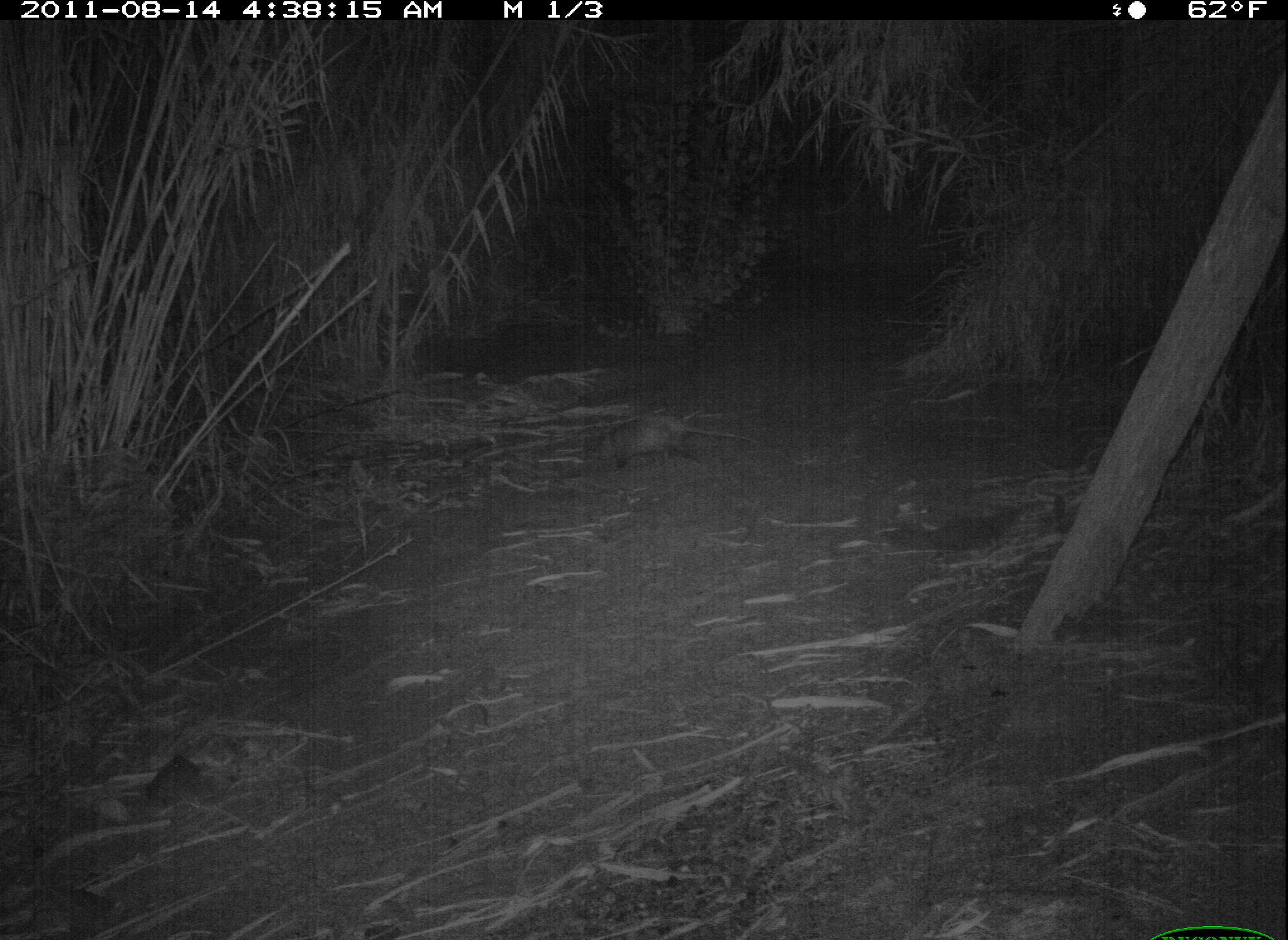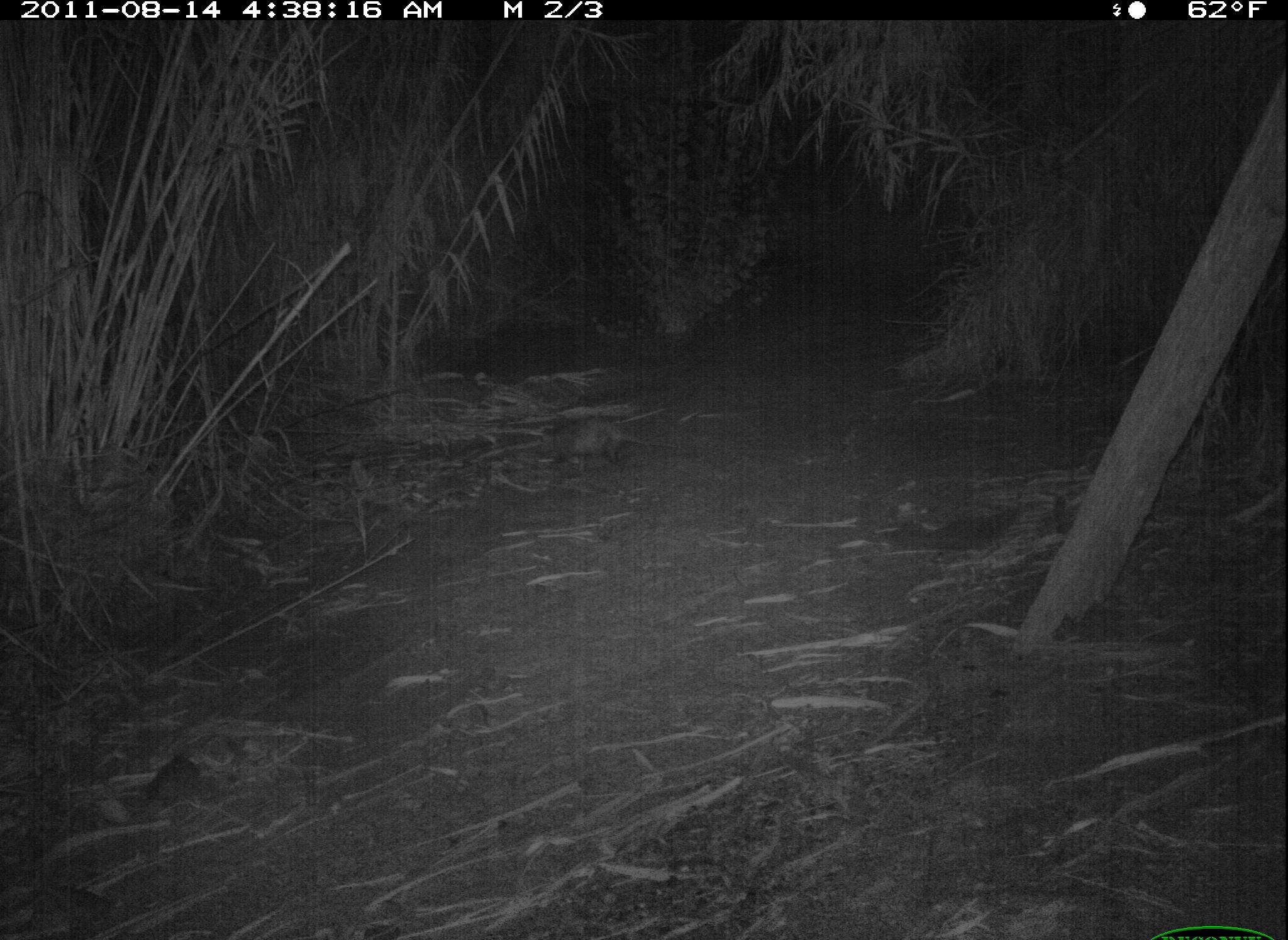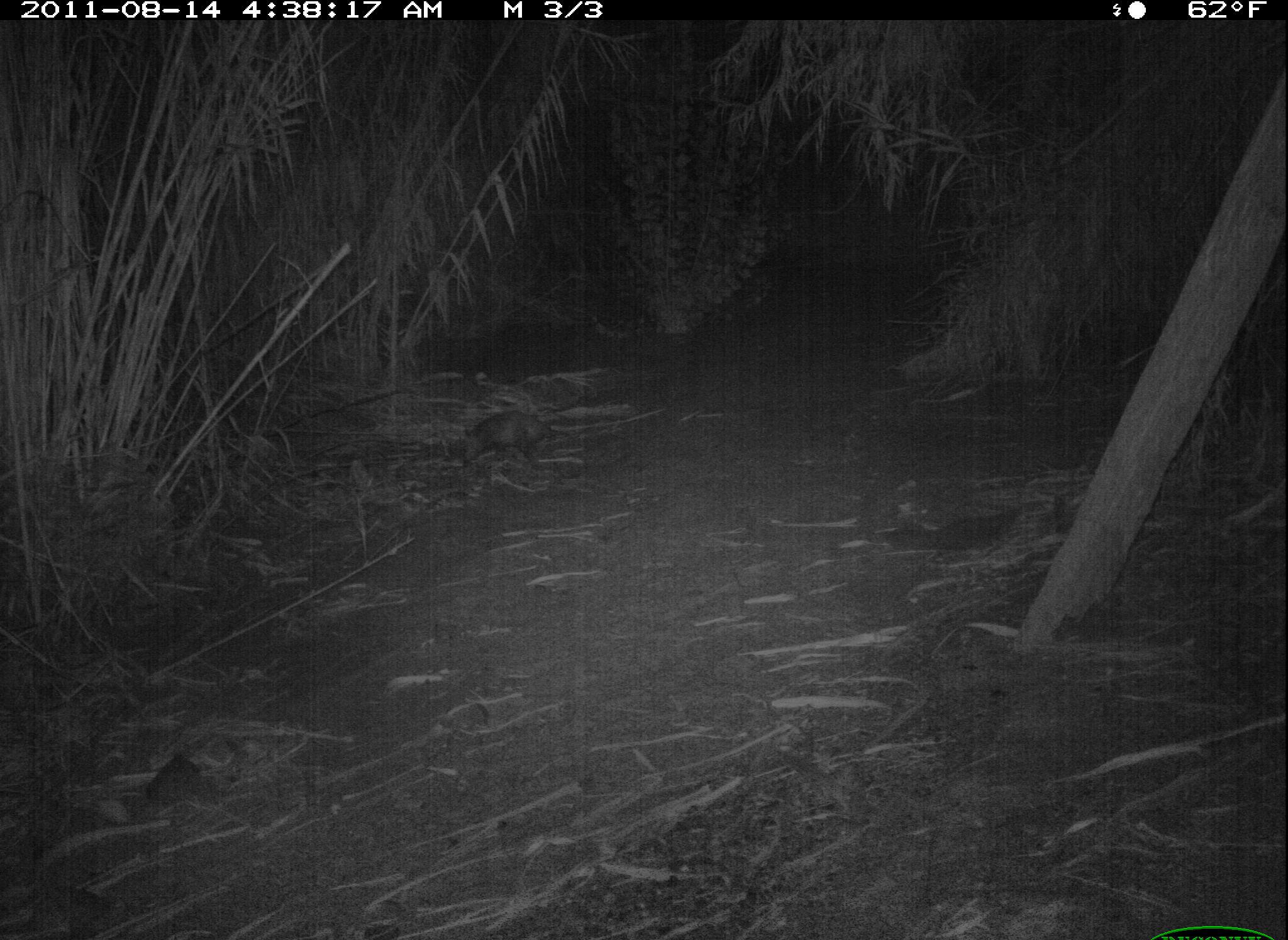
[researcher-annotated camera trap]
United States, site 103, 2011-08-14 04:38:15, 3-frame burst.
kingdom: Animalia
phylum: Chordata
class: Mammalia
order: Didelphimorphia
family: Didelphidae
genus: Didelphis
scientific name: Didelphis virginiana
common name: virginia opossum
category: opossum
Opossum (virginia opossum) (Didelphis virginiana).